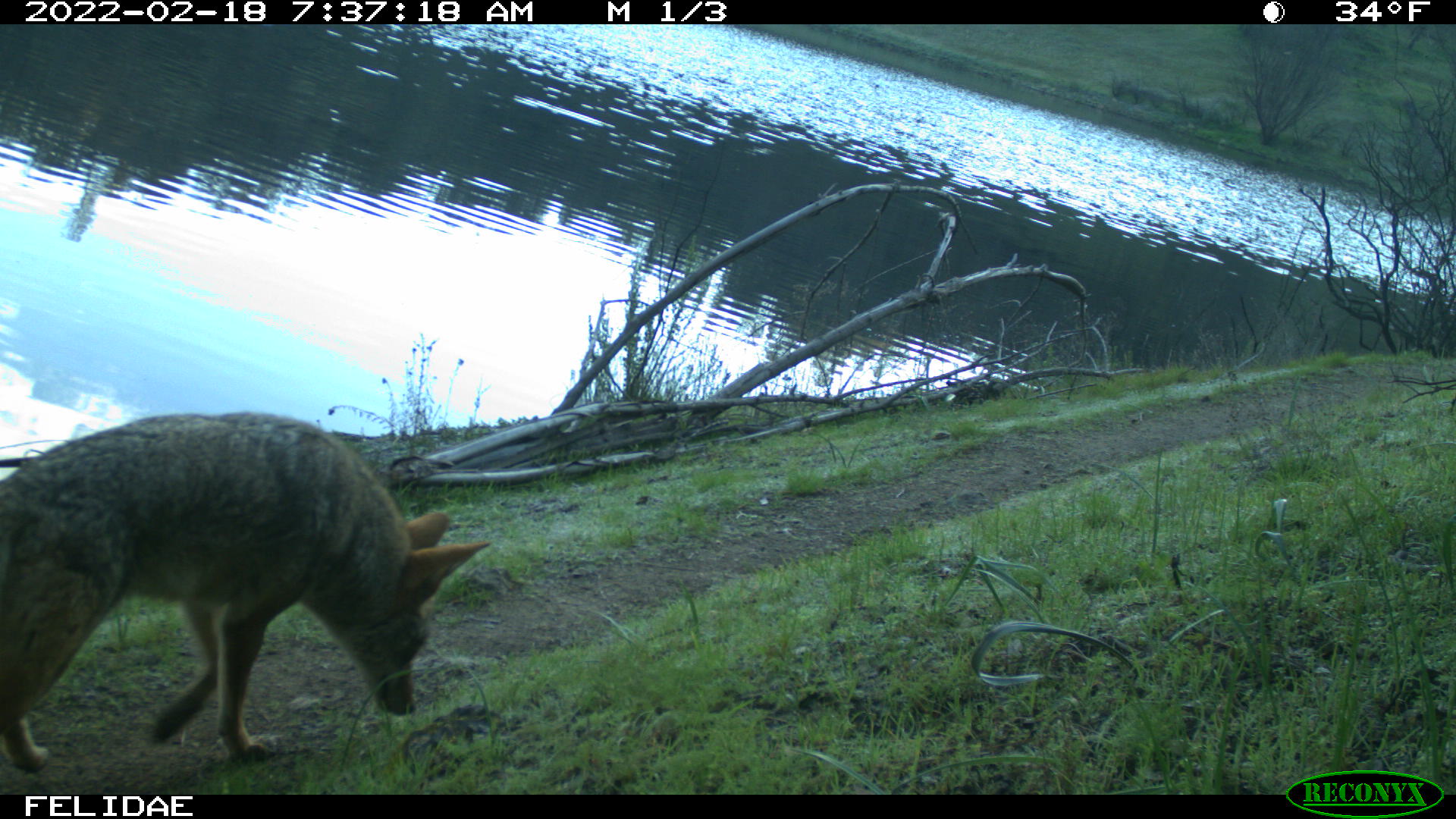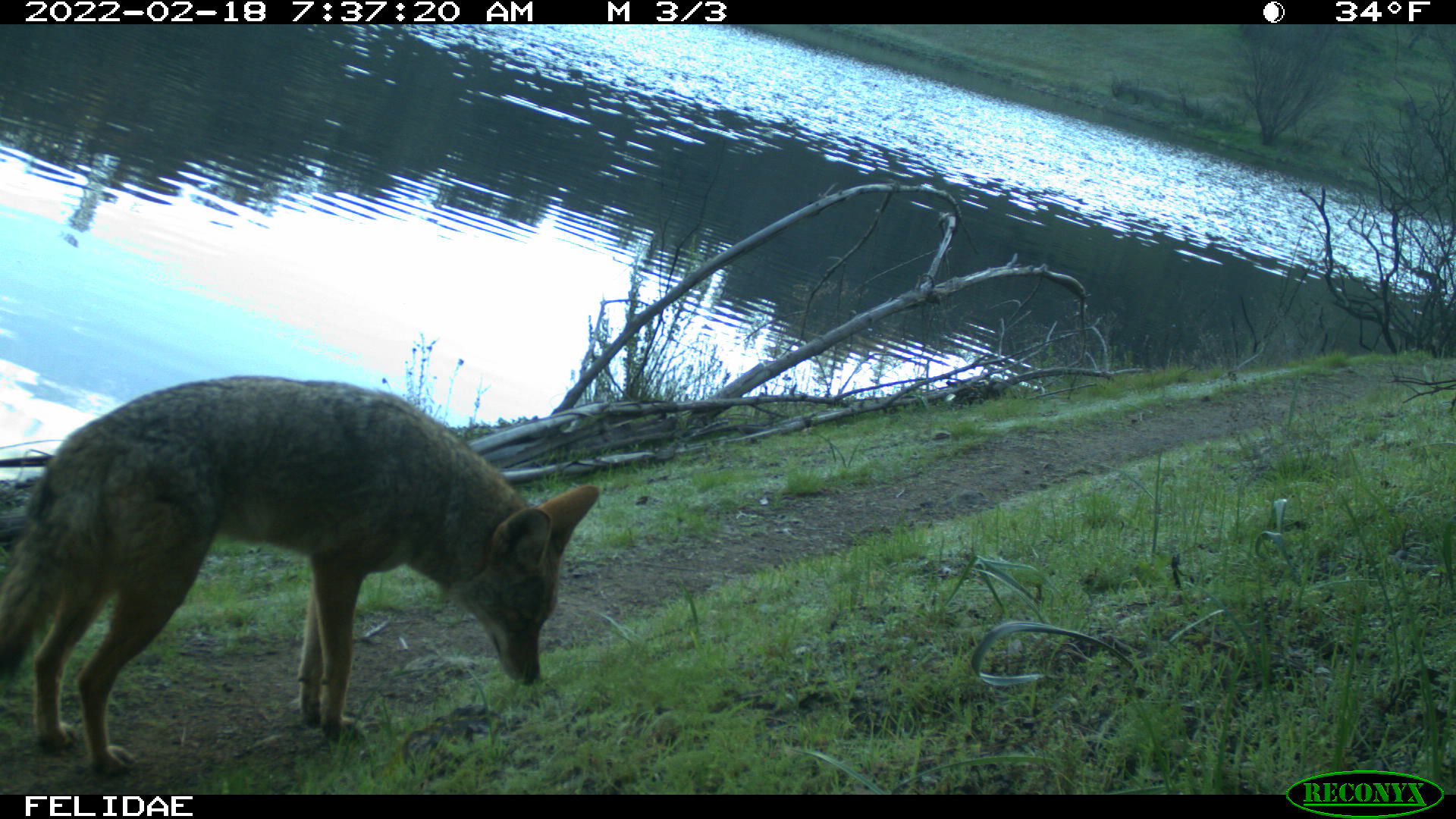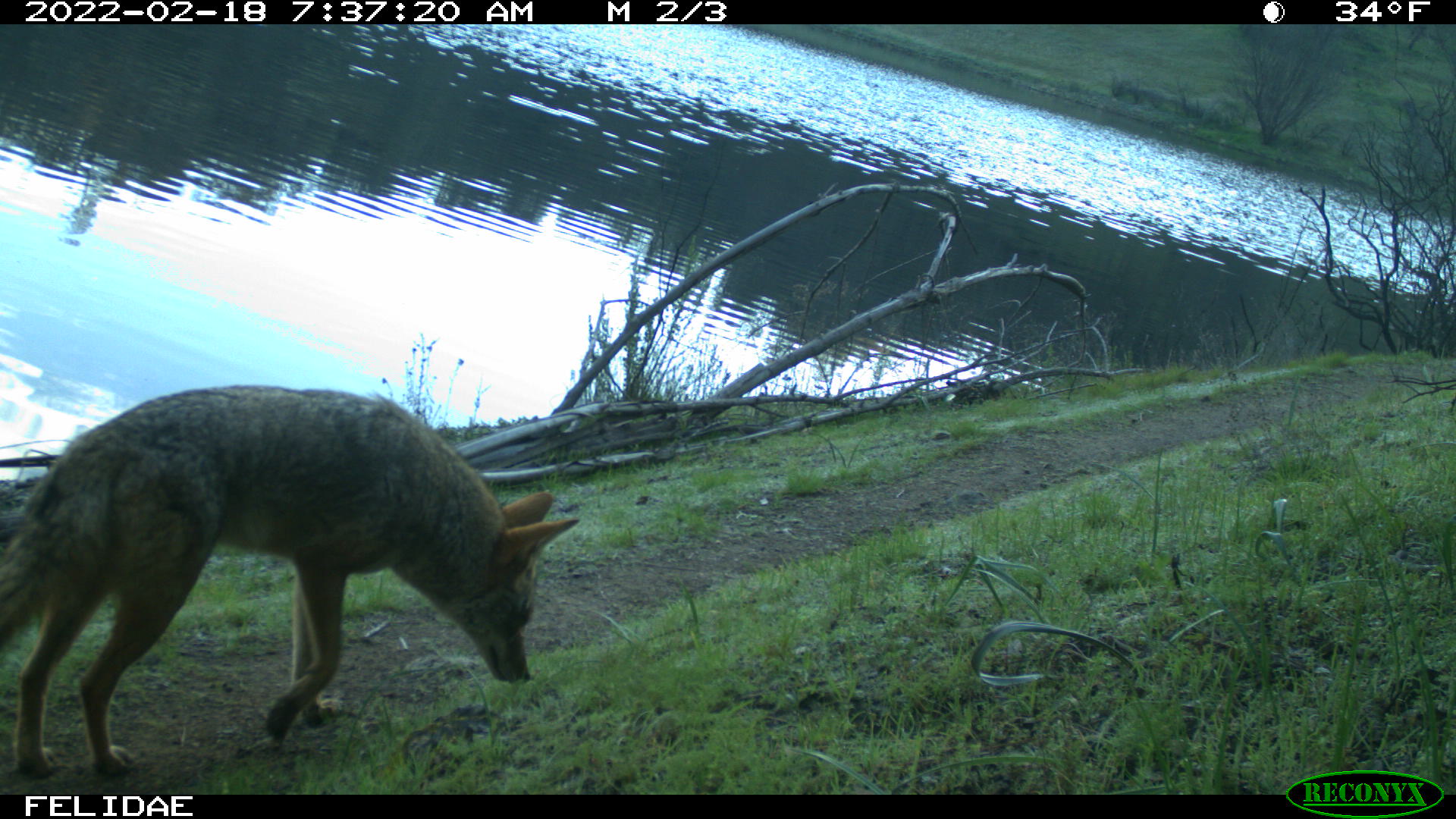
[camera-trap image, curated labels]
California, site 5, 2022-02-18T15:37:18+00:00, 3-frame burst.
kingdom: Animalia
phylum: Chordata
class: Mammalia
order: Carnivora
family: Canidae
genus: Canis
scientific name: Canis latrans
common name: coyote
Coyote (Canis latrans).